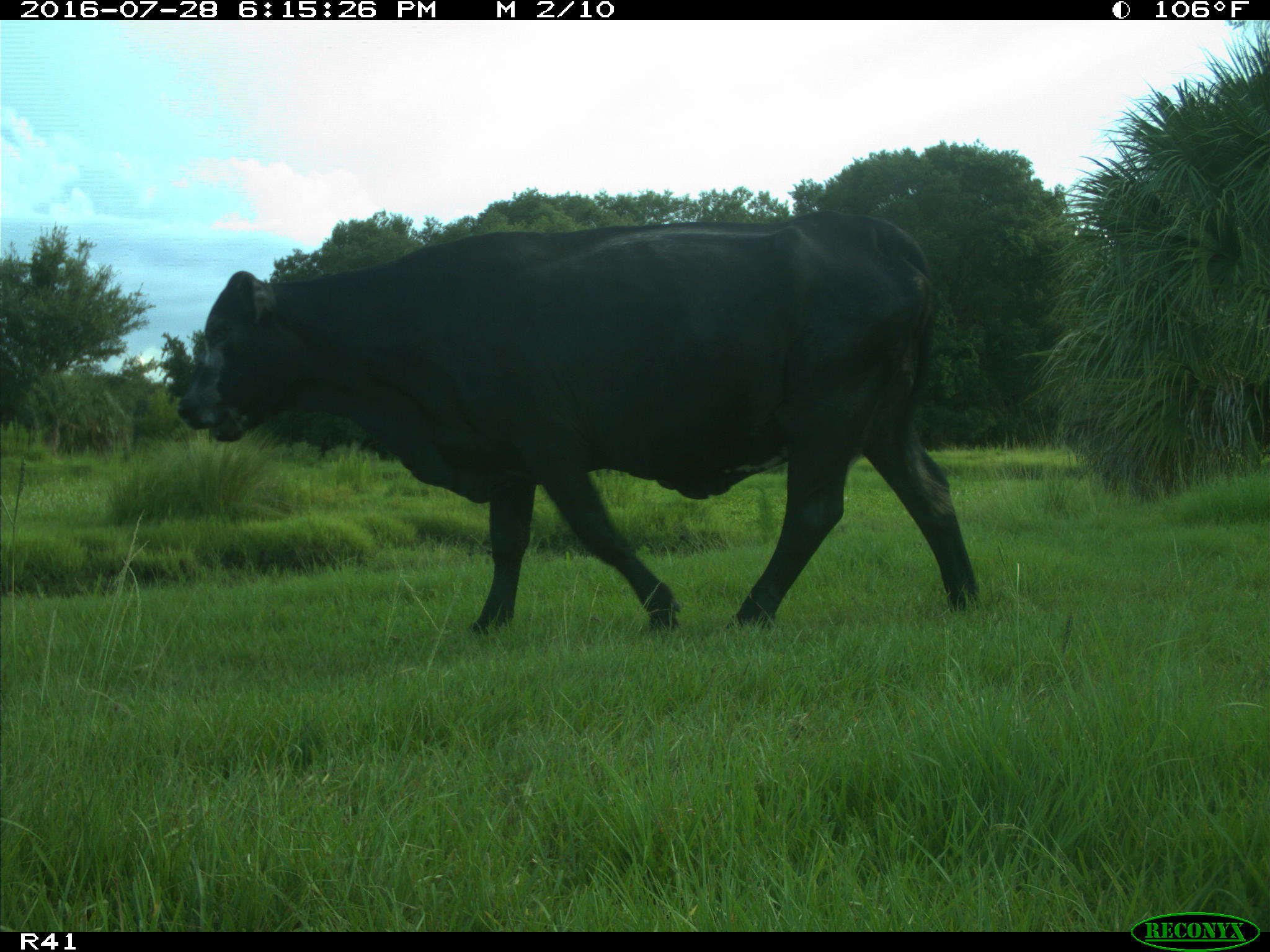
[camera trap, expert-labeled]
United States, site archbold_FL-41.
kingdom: Animalia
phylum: Chordata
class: Mammalia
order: Artiodactyla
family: Bovidae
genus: Bos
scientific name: Bos taurus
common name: domestic cow